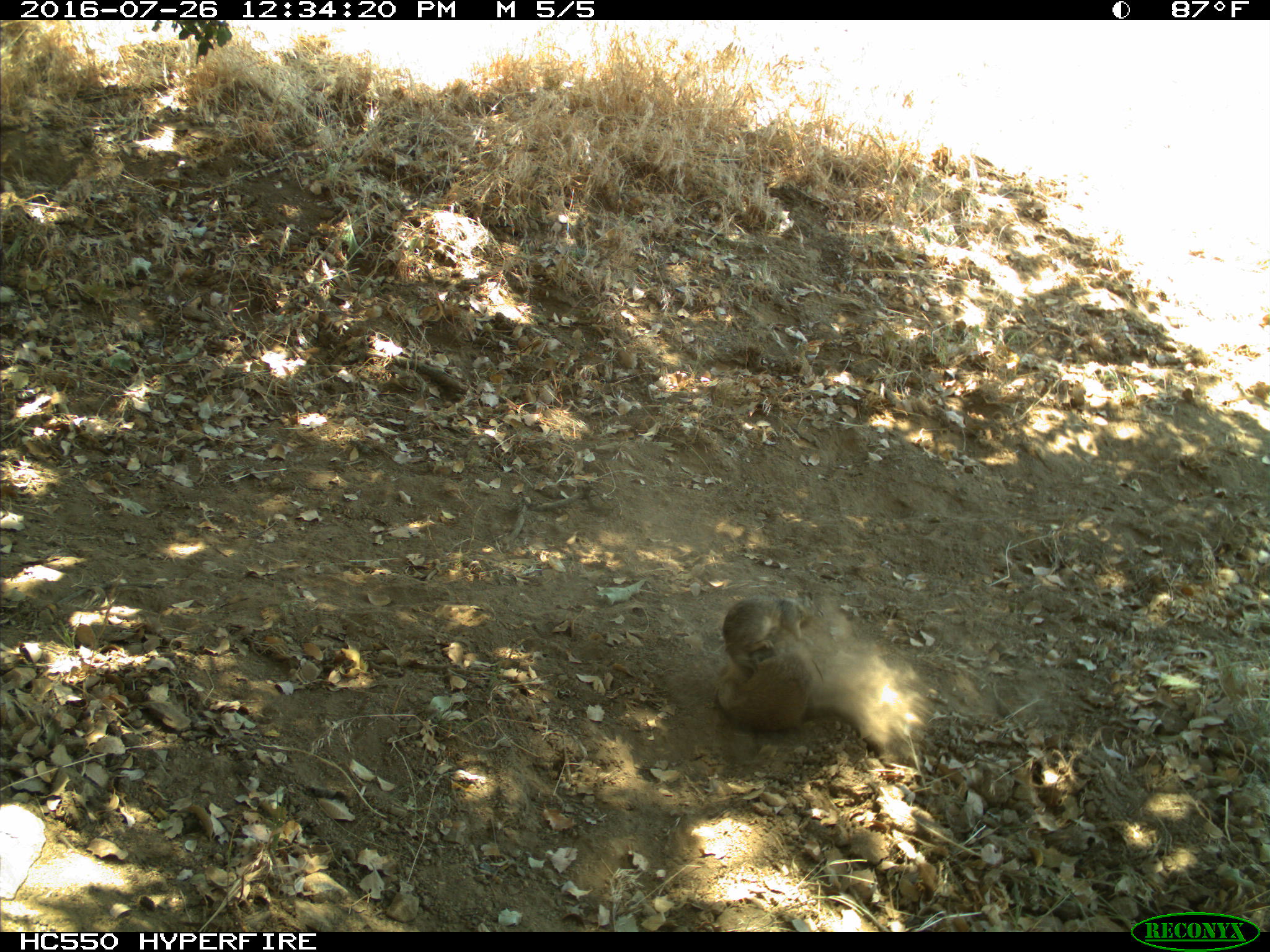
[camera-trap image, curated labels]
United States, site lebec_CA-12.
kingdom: Animalia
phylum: Chordata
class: Mammalia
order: Rodentia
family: Sciuridae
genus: Otospermophilus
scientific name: Otospermophilus beecheyi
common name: california ground squirrel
Otospermophilus beecheyi (california ground squirrel).